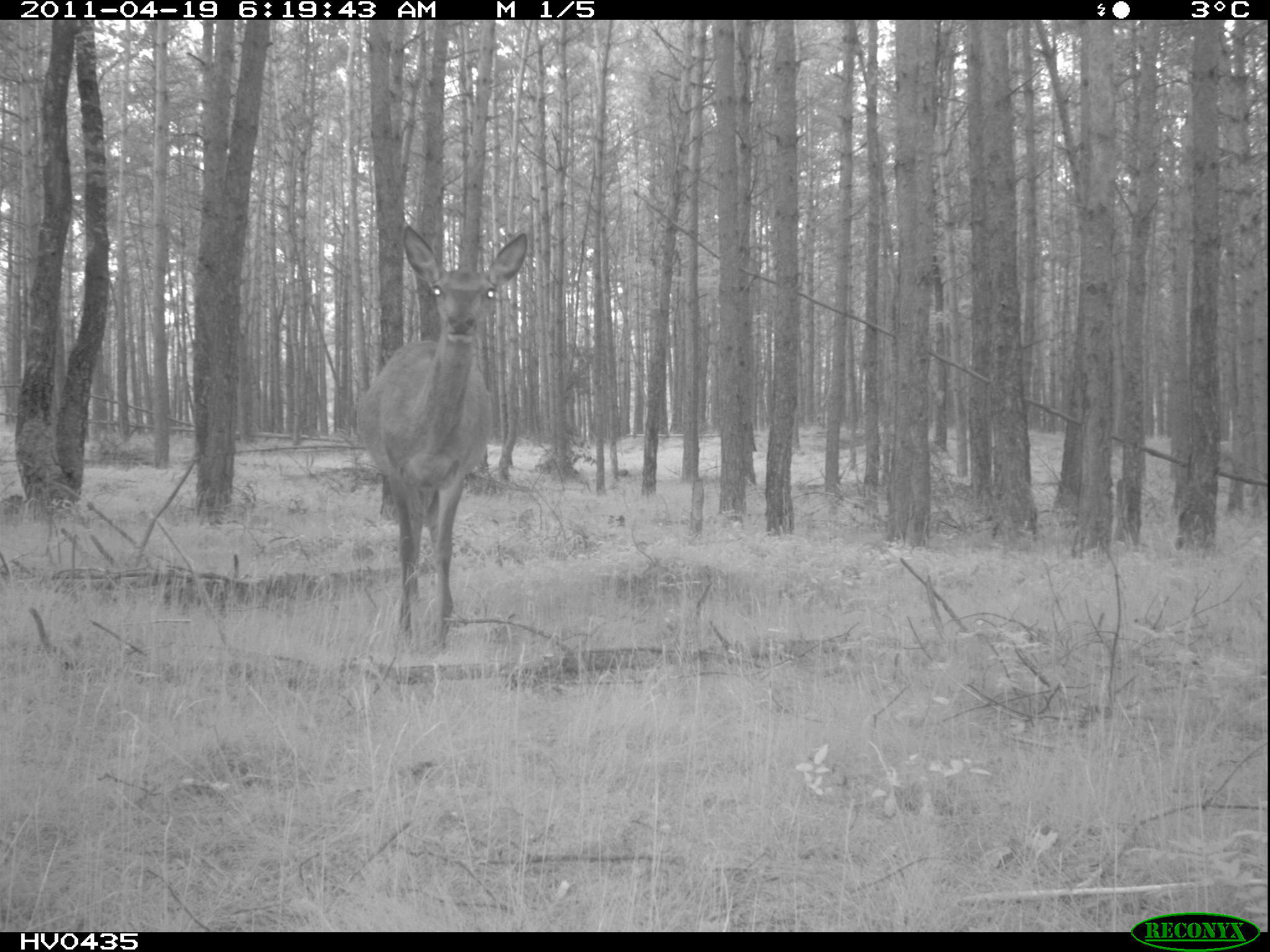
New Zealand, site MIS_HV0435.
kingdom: Animalia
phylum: Chordata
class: Mammalia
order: Artiodactyla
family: Cervidae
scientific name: Cervidae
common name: deer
Deer (Cervidae).